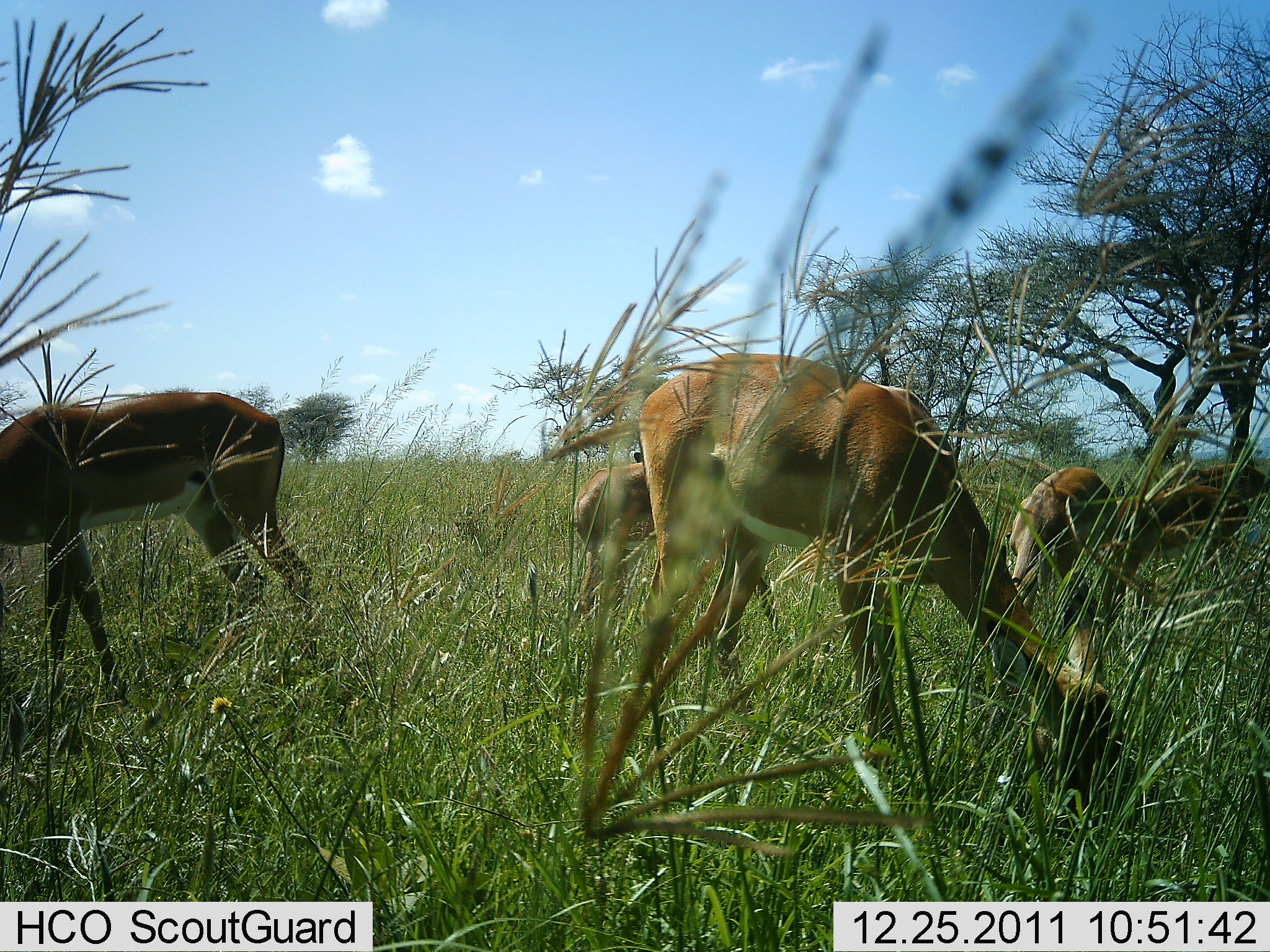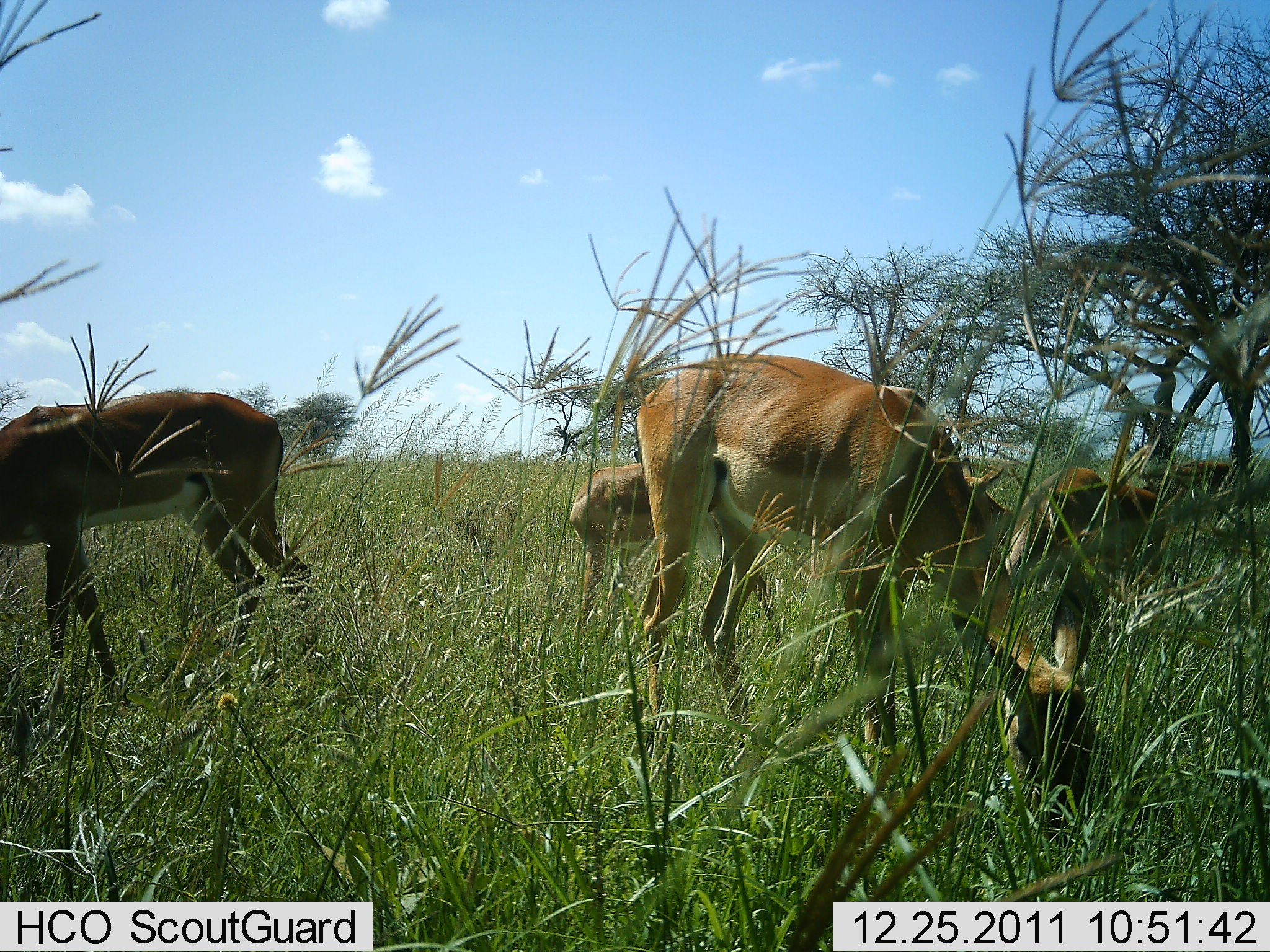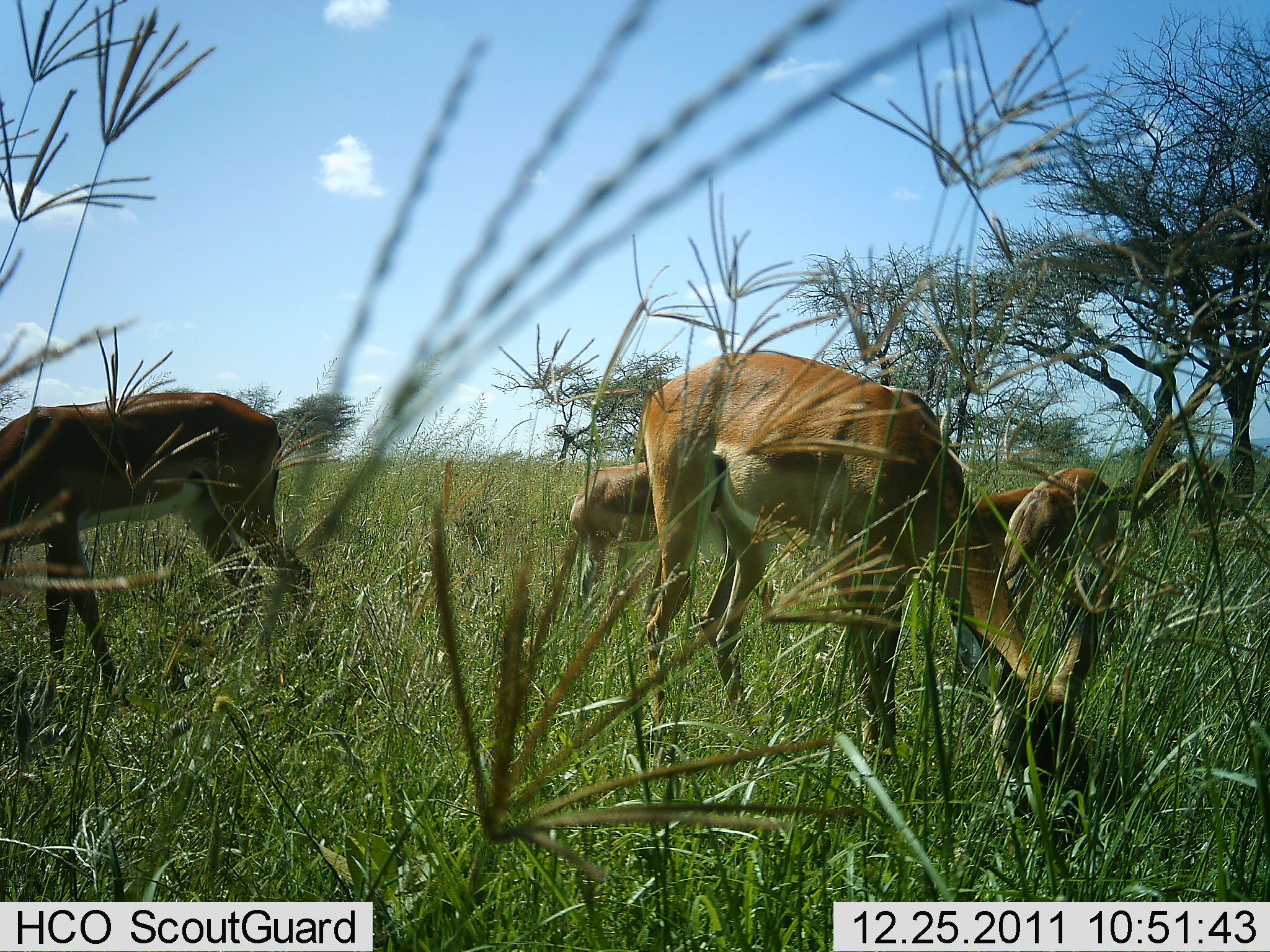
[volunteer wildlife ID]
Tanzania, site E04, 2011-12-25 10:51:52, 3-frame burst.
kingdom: Animalia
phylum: Chordata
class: Mammalia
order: Artiodactyla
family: Bovidae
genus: Nanger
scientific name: Nanger granti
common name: grant's gazelle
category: gazellegrants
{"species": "gazellegrants (grant's gazelle) (Nanger granti)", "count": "4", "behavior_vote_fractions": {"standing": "27%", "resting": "0%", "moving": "9%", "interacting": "0%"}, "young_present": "0%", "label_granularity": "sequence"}